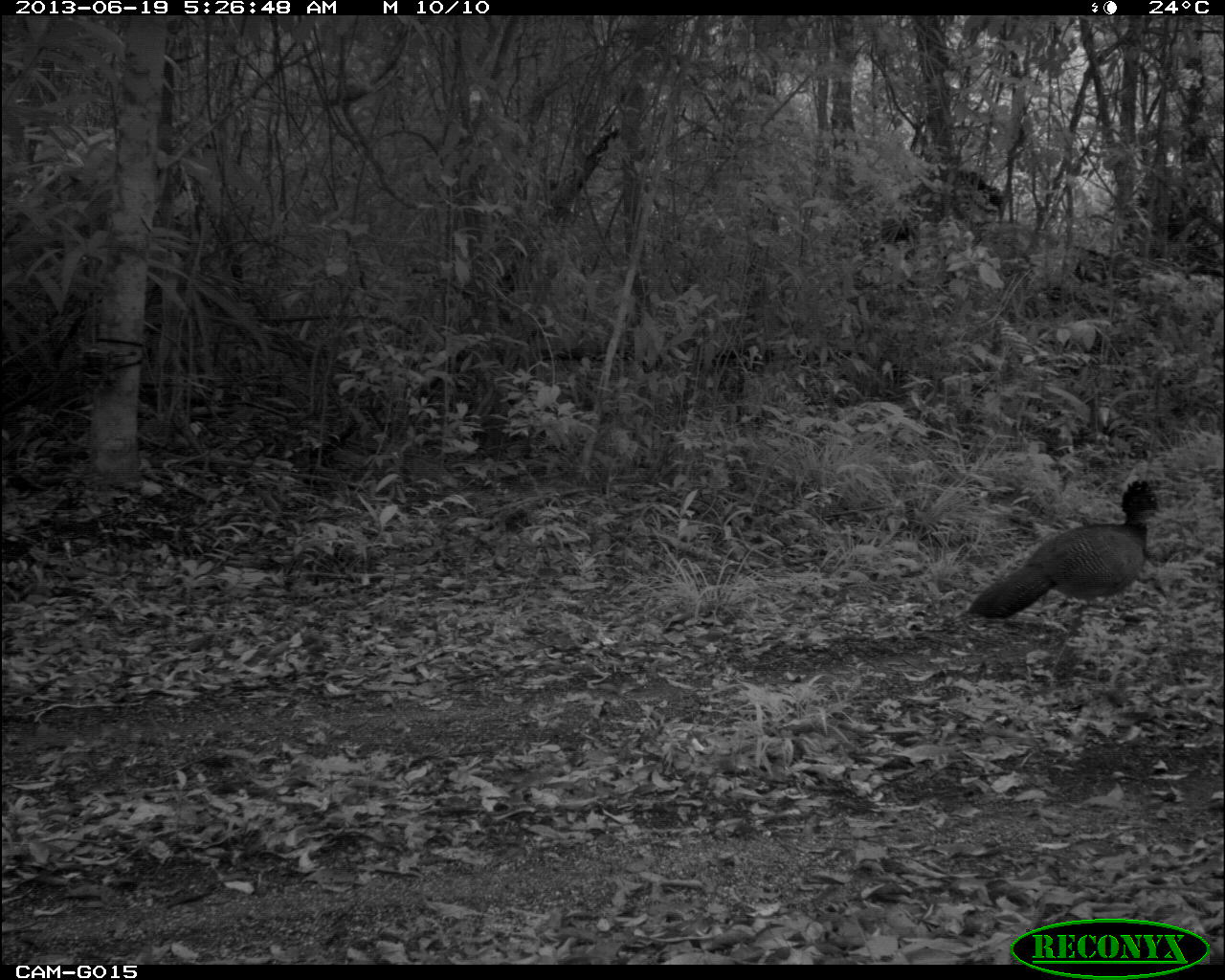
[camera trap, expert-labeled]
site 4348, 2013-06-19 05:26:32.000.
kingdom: Animalia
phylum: Chordata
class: Aves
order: Galliformes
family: Cracidae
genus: Crax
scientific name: Crax rubra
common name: great curassow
Crax rubra (great curassow), count 1, sex female.